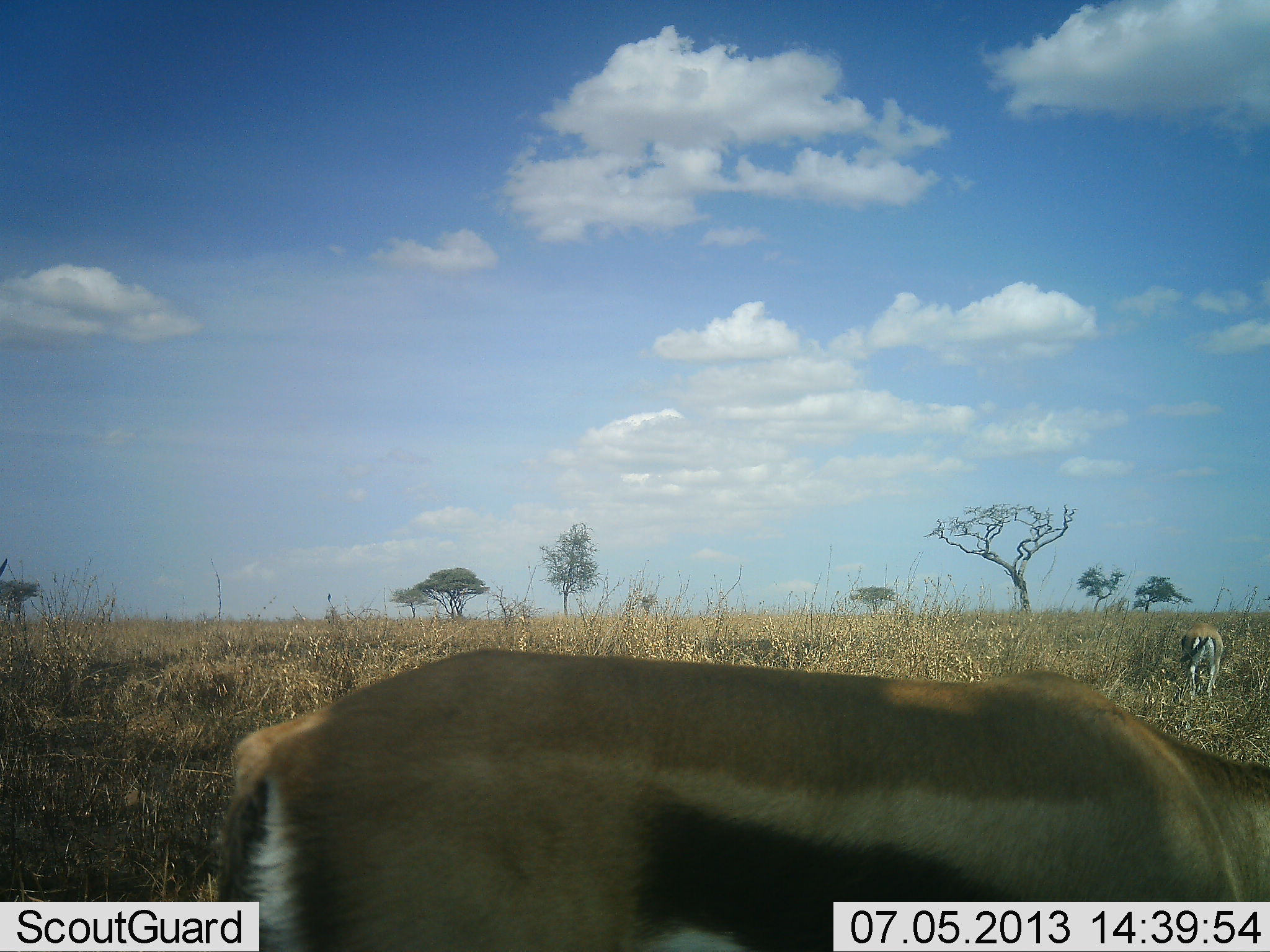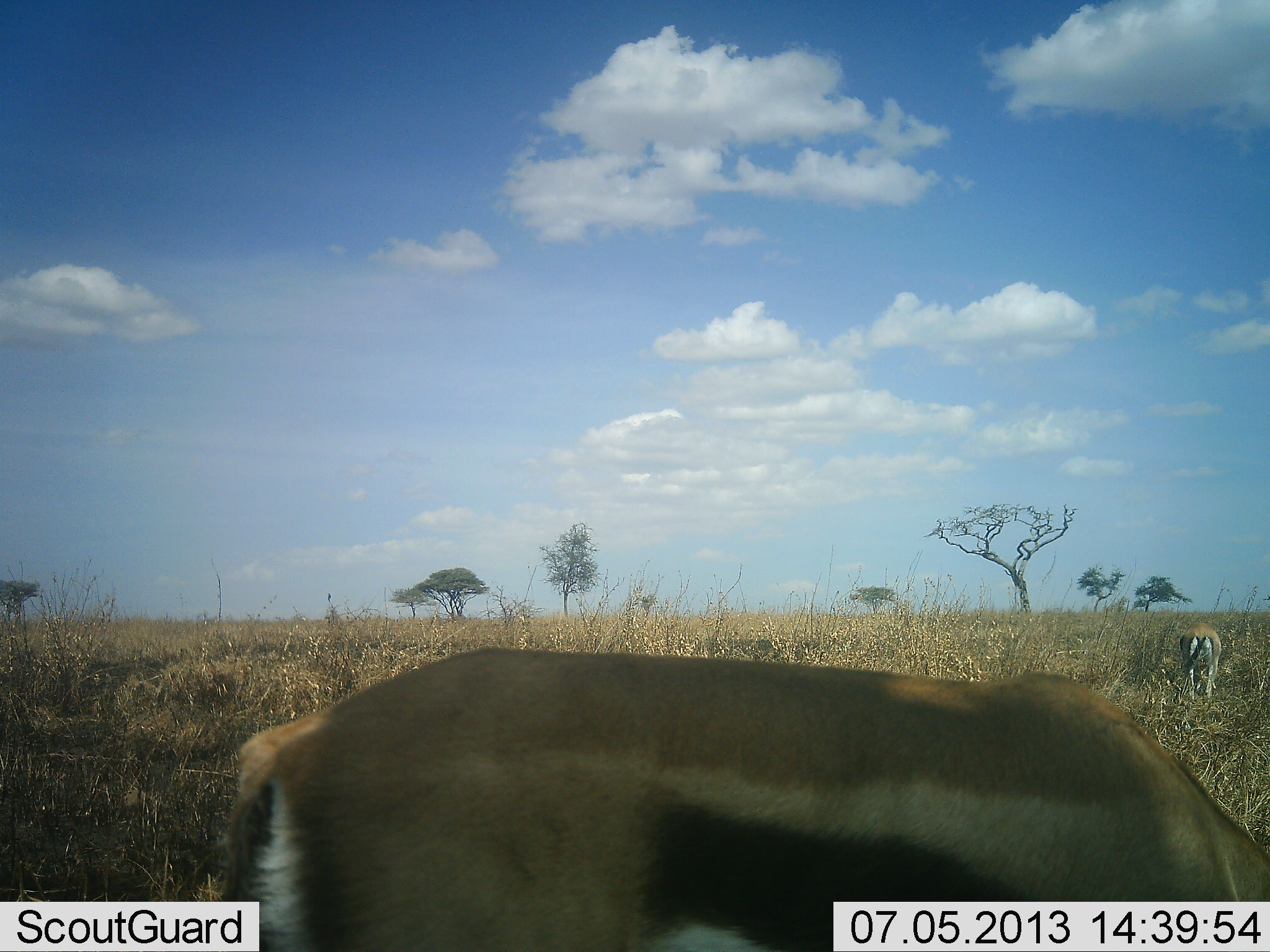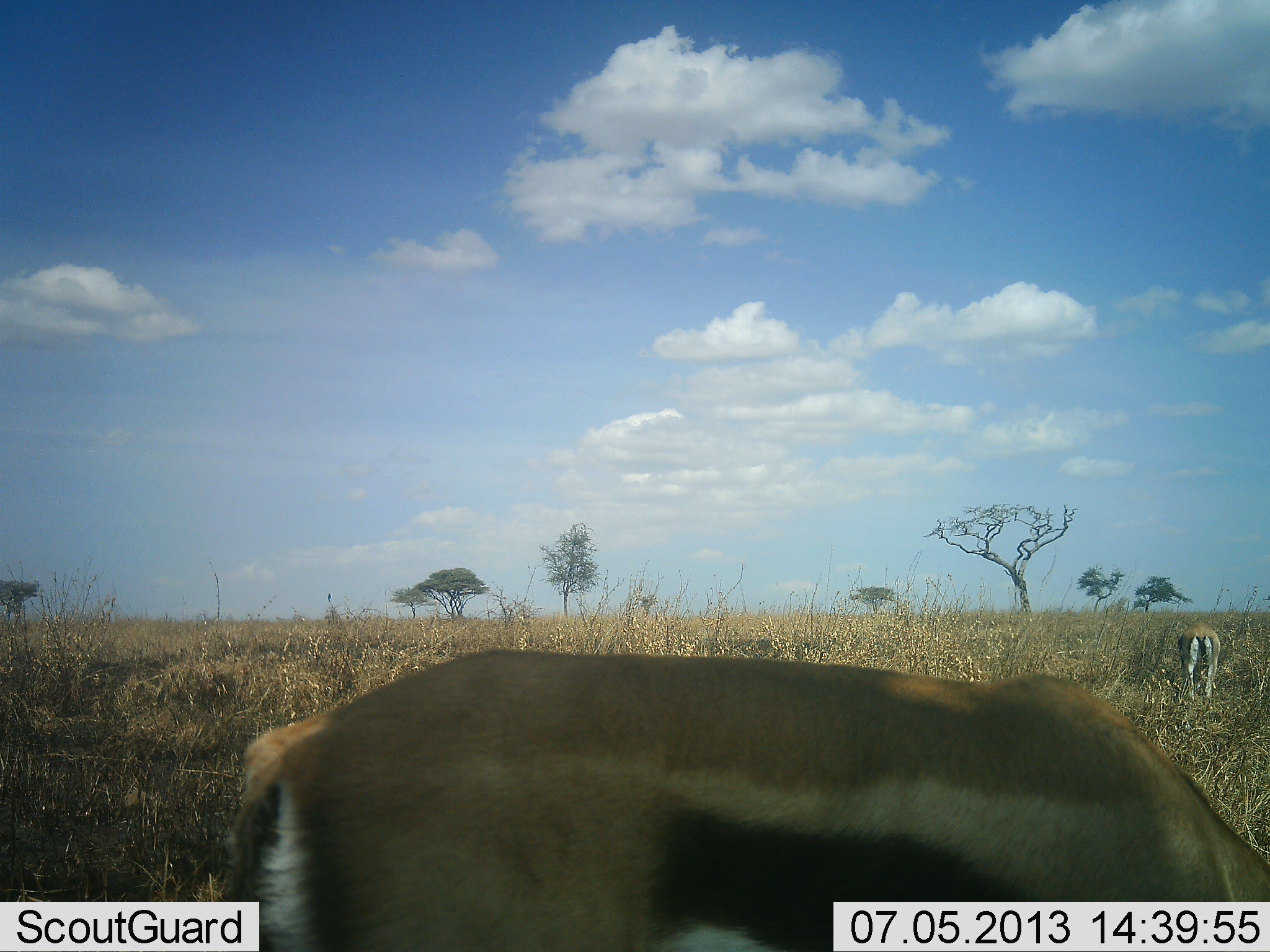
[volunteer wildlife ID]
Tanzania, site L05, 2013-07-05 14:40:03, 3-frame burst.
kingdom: Animalia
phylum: Chordata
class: Mammalia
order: Artiodactyla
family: Bovidae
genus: Eudorcas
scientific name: Eudorcas thomsonii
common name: thomson's gazelle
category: gazellethomsons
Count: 2.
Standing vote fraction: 38%.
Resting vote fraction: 0%.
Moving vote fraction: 8%.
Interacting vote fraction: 0%.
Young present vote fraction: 0%.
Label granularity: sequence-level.